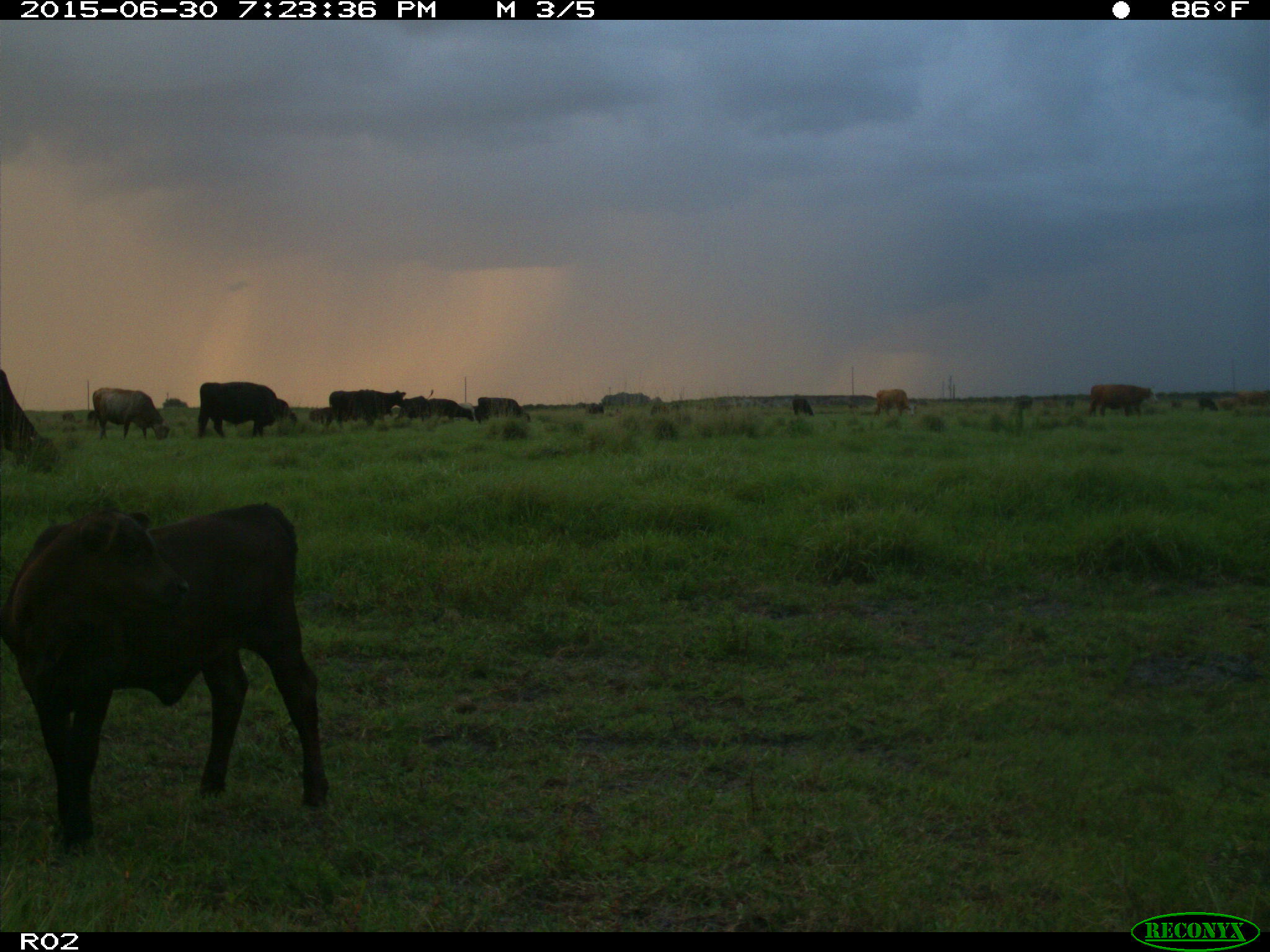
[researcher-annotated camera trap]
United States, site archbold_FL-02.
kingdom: Animalia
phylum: Chordata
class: Mammalia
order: Artiodactyla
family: Bovidae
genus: Bos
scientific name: Bos taurus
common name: domestic cow